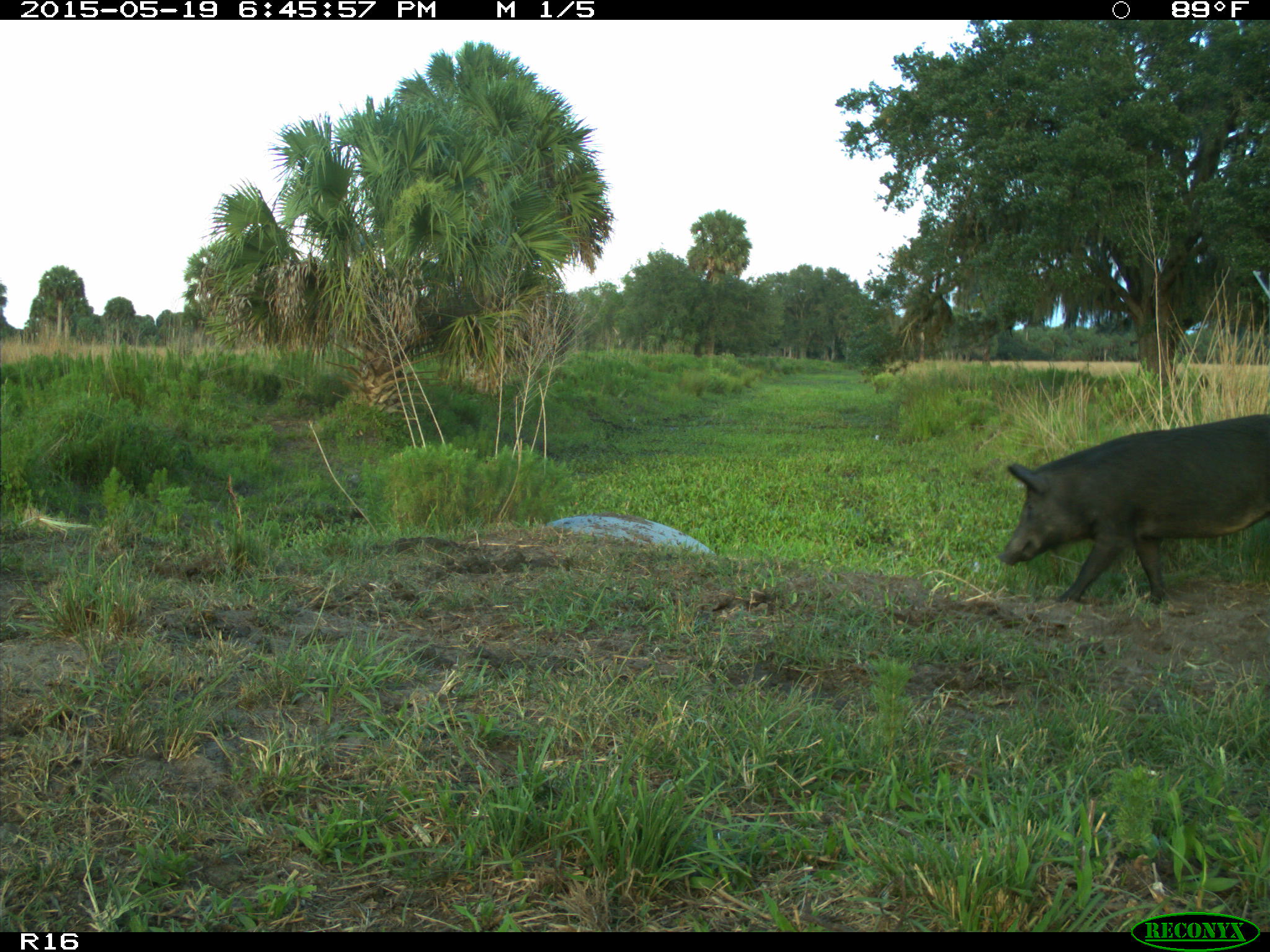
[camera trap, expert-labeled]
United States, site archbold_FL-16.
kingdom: Animalia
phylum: Chordata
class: Mammalia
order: Artiodactyla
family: Suidae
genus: Sus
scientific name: Sus scrofa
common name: wild boar